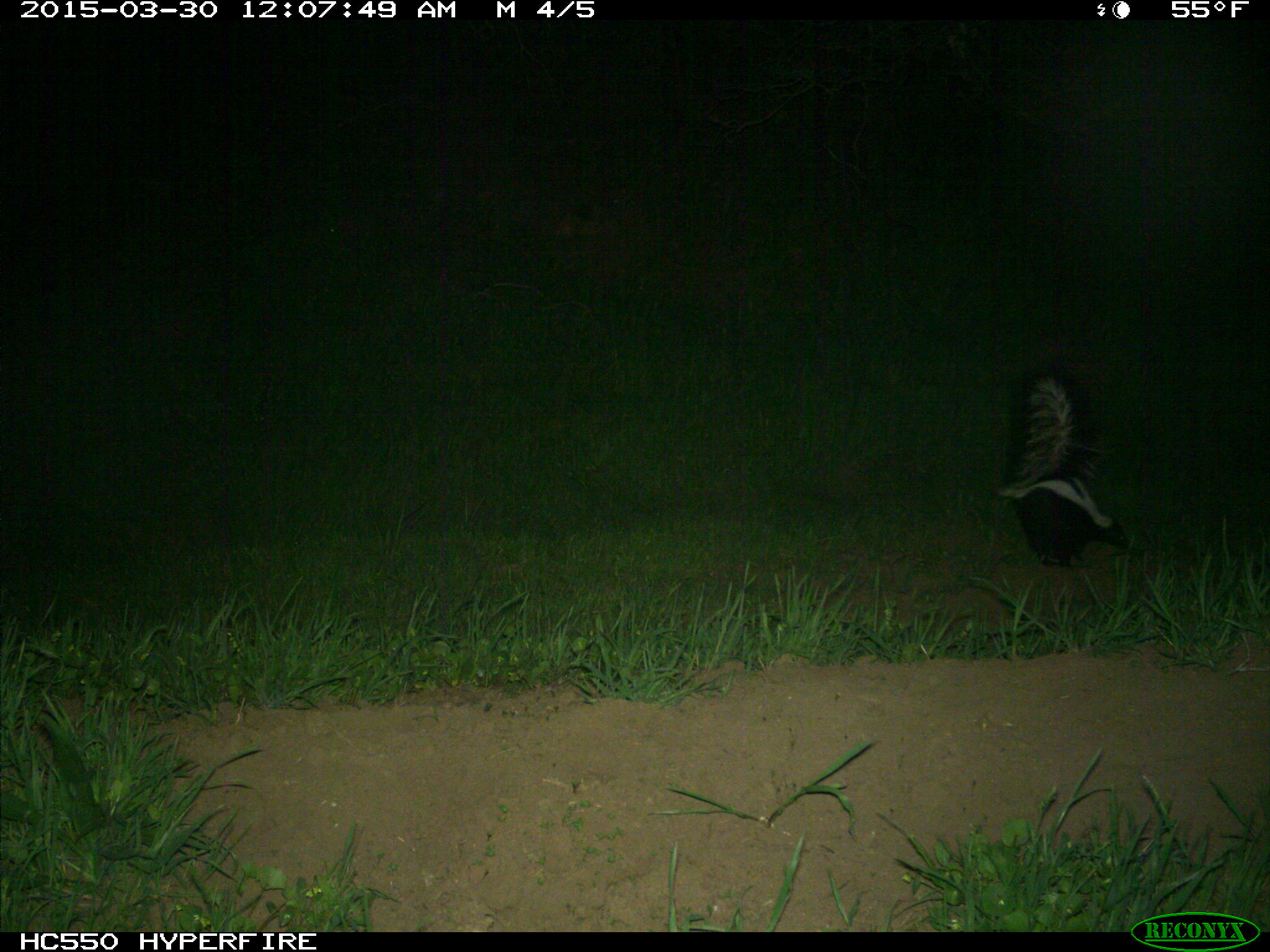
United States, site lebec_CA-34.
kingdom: Animalia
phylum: Chordata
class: Mammalia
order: Carnivora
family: Mephitidae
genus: Mephitis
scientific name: Mephitis mephitis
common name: striped skunk